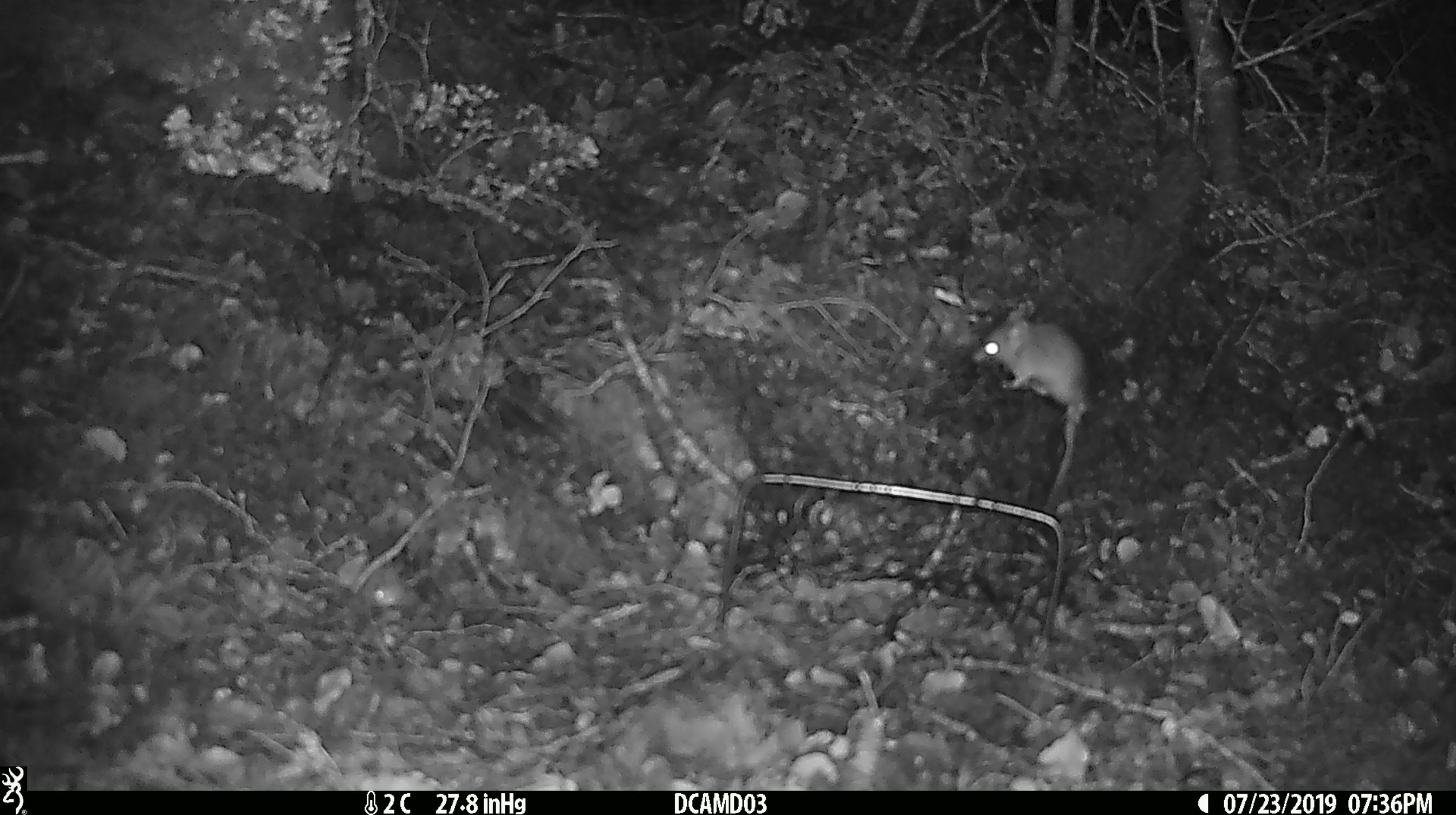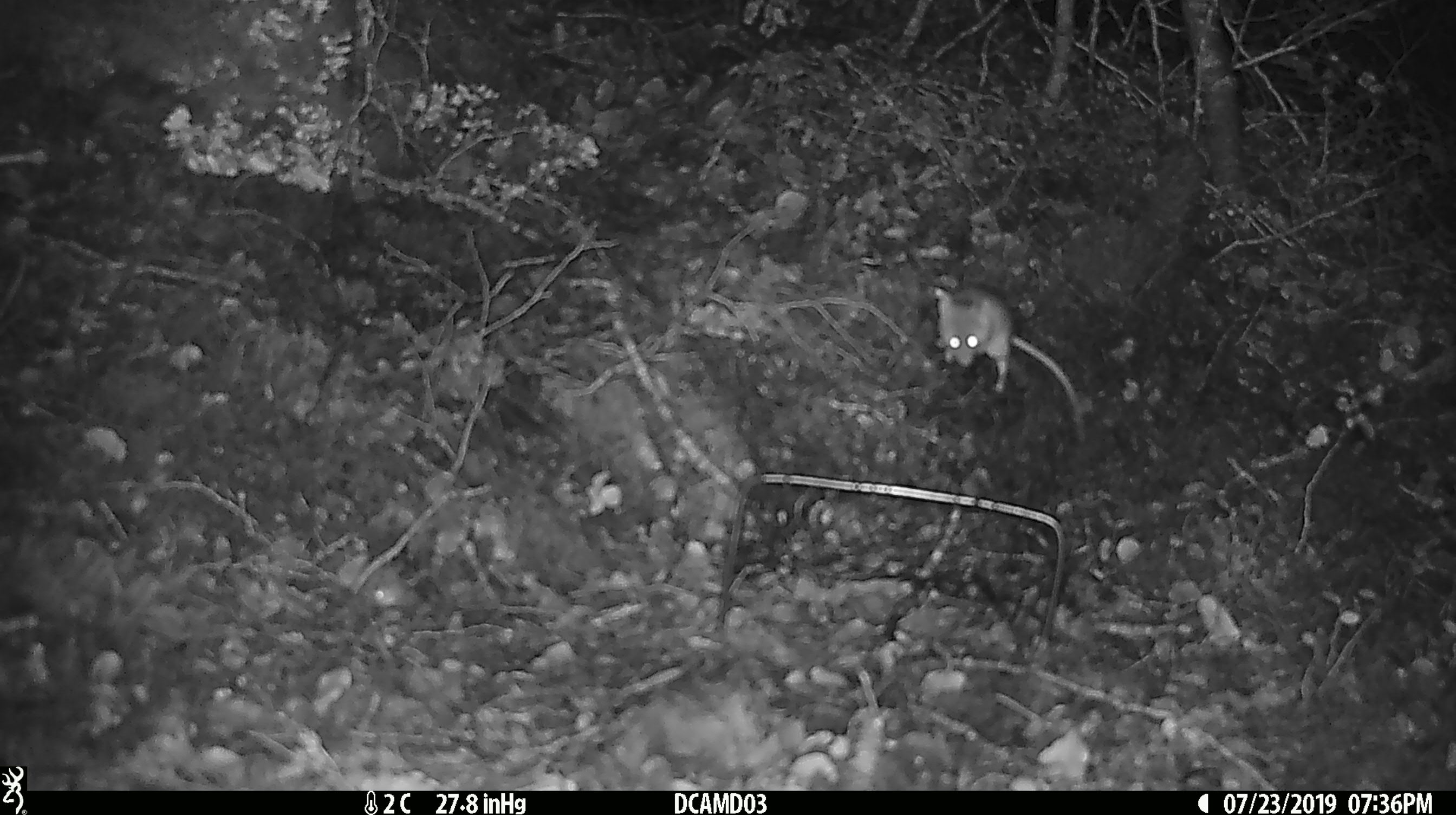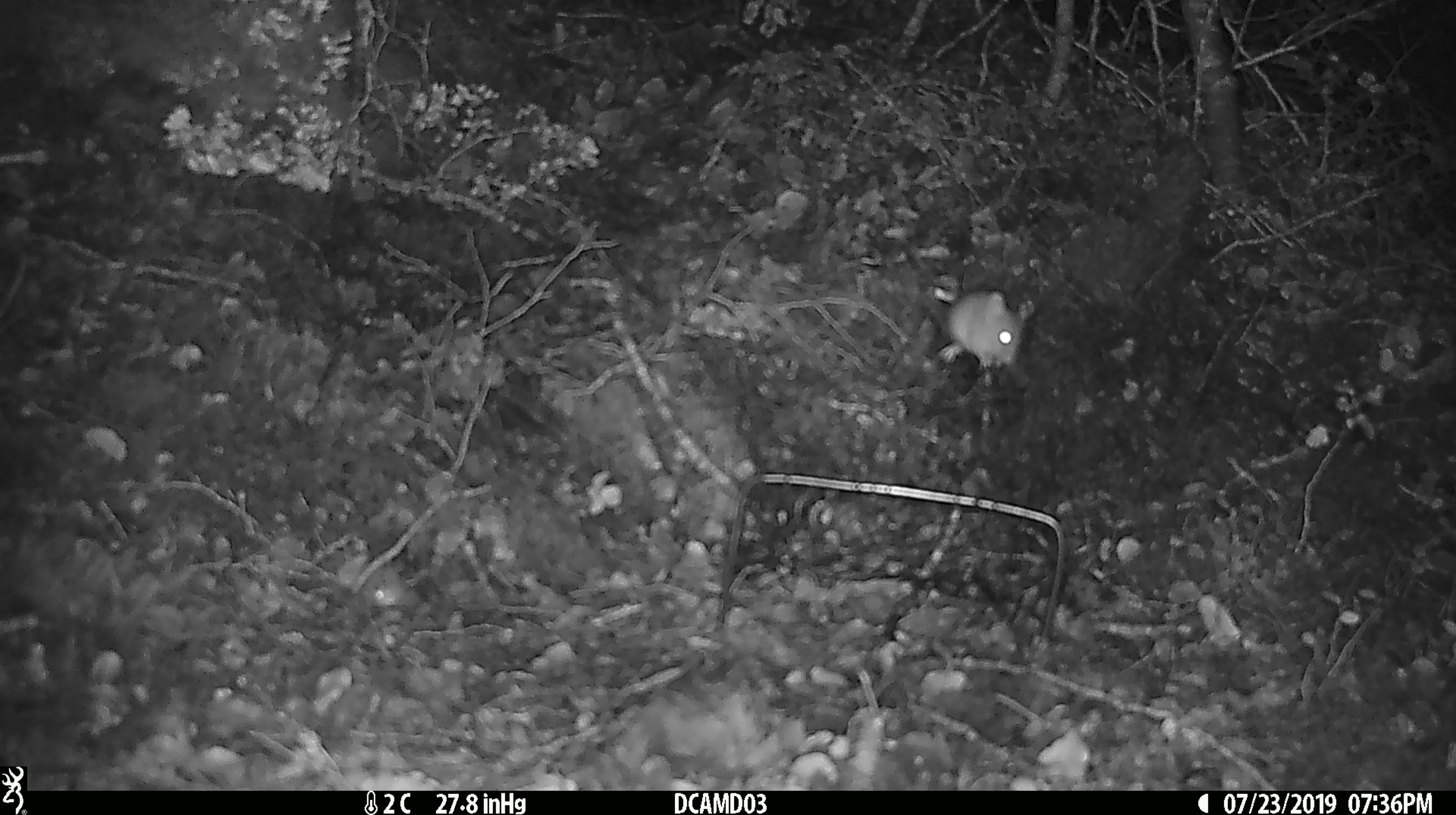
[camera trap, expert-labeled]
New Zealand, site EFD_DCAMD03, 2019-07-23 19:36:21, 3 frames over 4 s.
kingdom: Animalia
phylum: Chordata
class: Mammalia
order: Rodentia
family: Muridae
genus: Mus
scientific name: Mus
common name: mouse